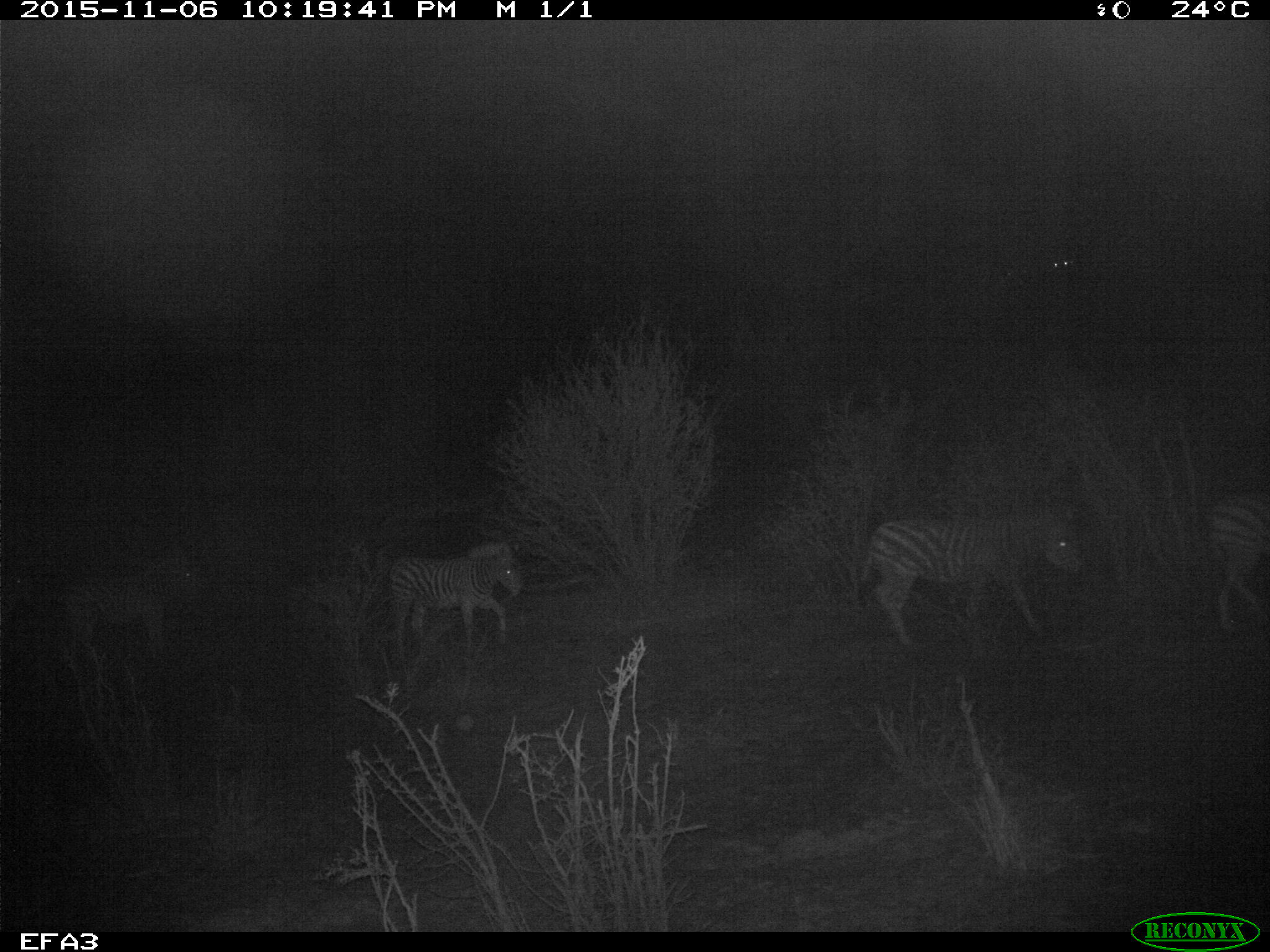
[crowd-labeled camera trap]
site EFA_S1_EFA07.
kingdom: Animalia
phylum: Chordata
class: Mammalia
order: Perissodactyla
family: Equidae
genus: Equus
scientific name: Equus quagga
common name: plains zebra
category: zebraplains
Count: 4.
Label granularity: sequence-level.